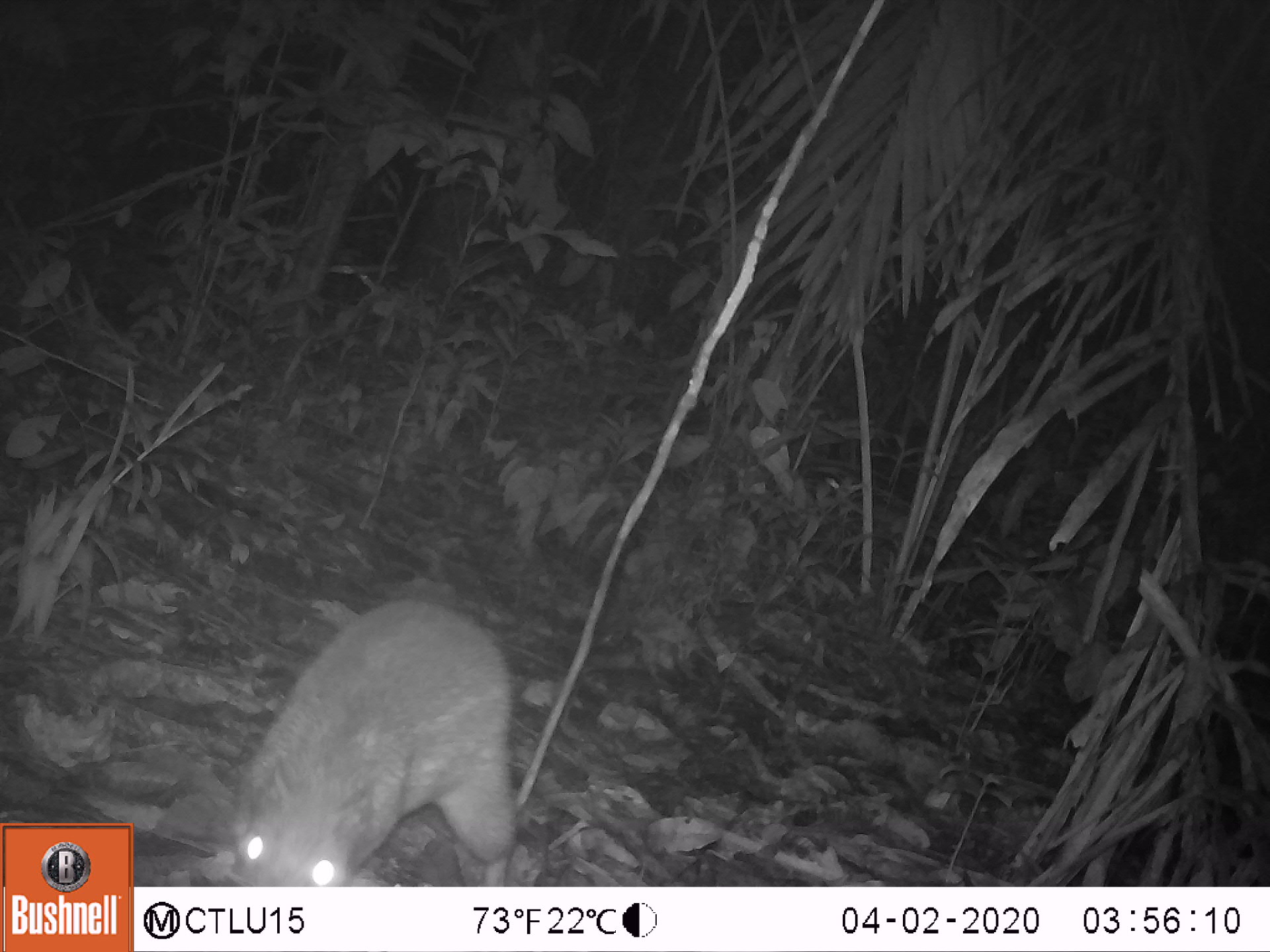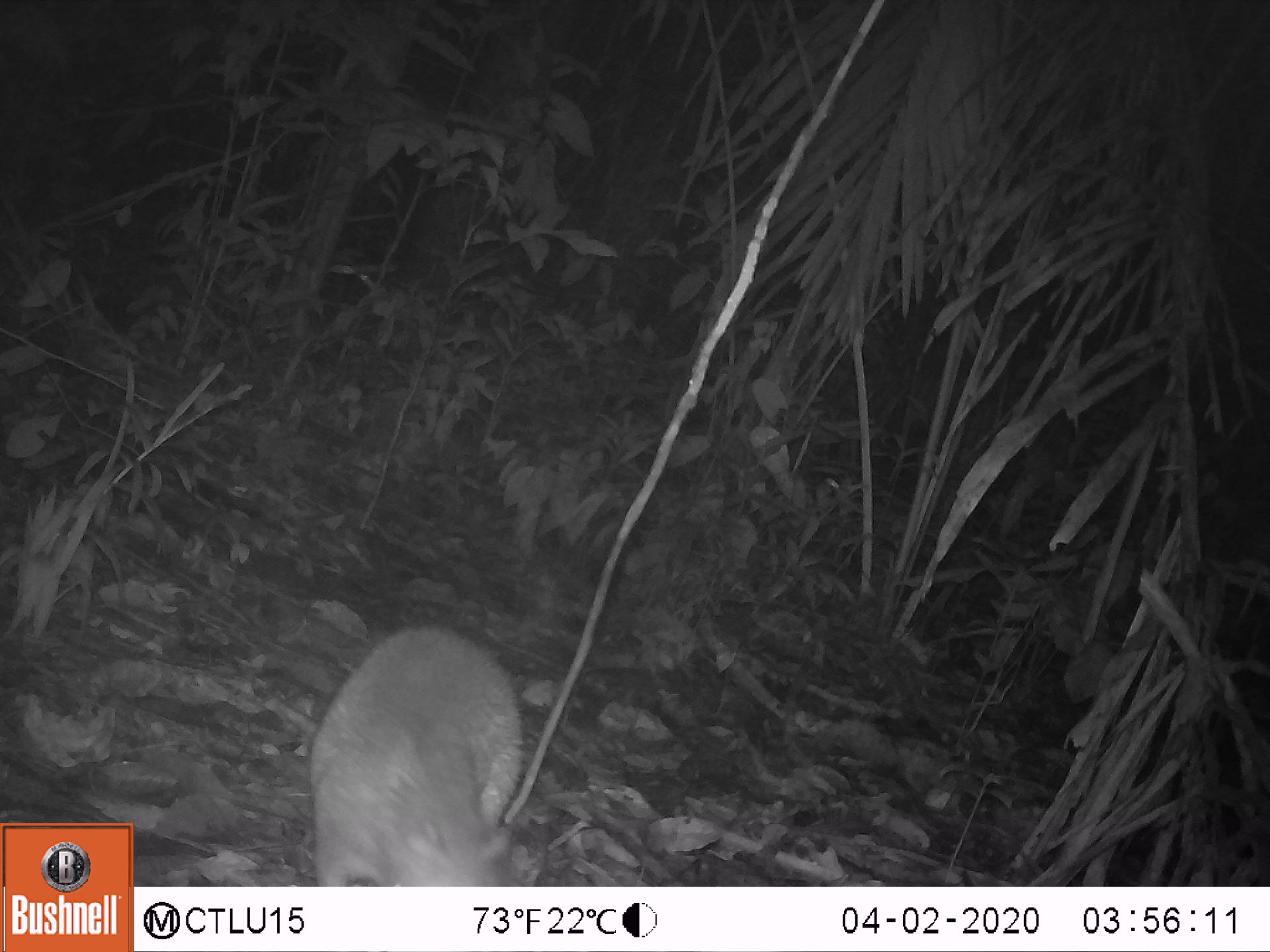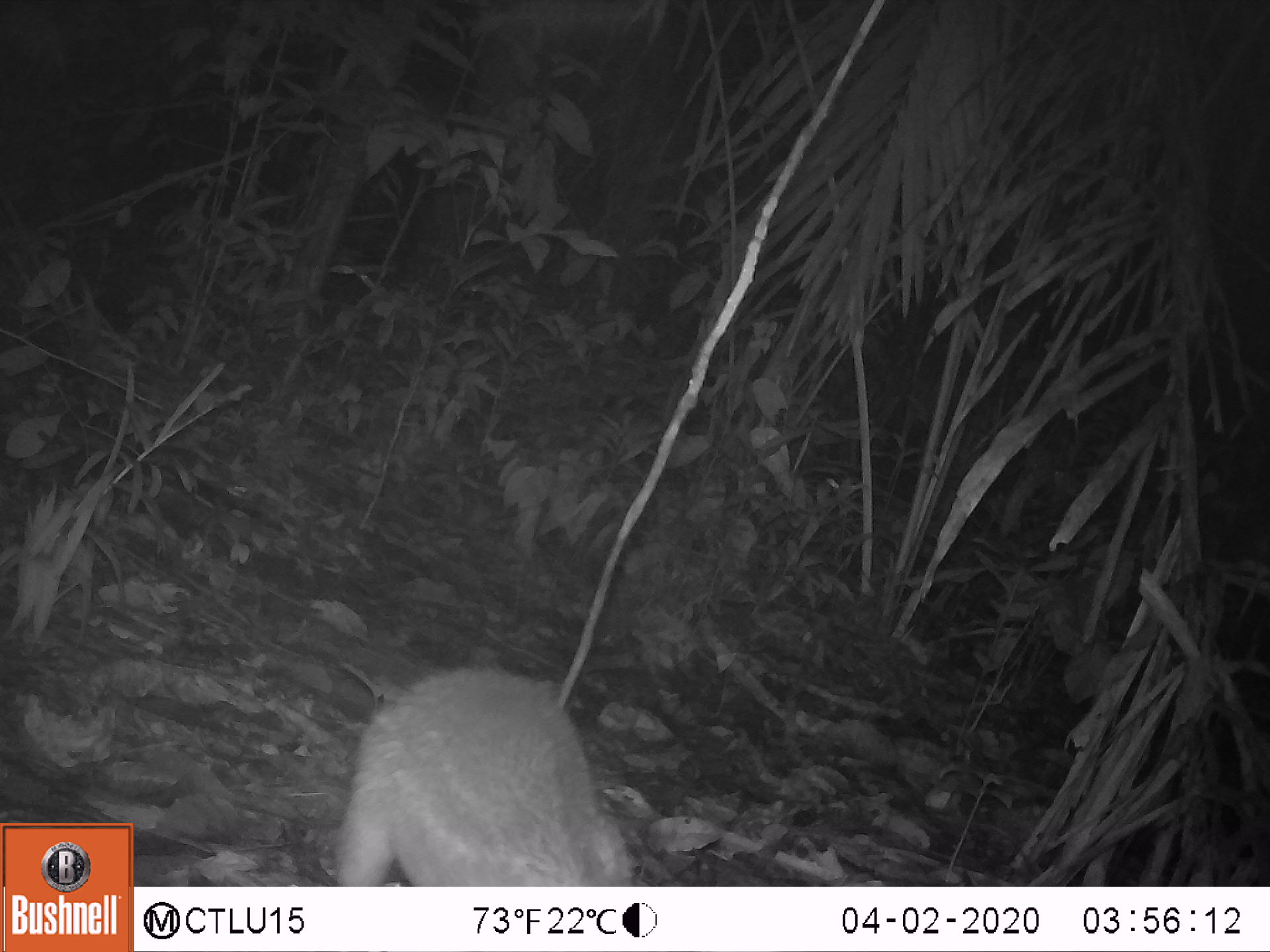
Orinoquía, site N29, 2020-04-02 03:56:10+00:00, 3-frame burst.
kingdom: Animalia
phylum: Chordata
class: Mammalia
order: Rodentia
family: Cuniculidae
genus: Cuniculus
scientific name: Cuniculus paca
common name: spotted paca